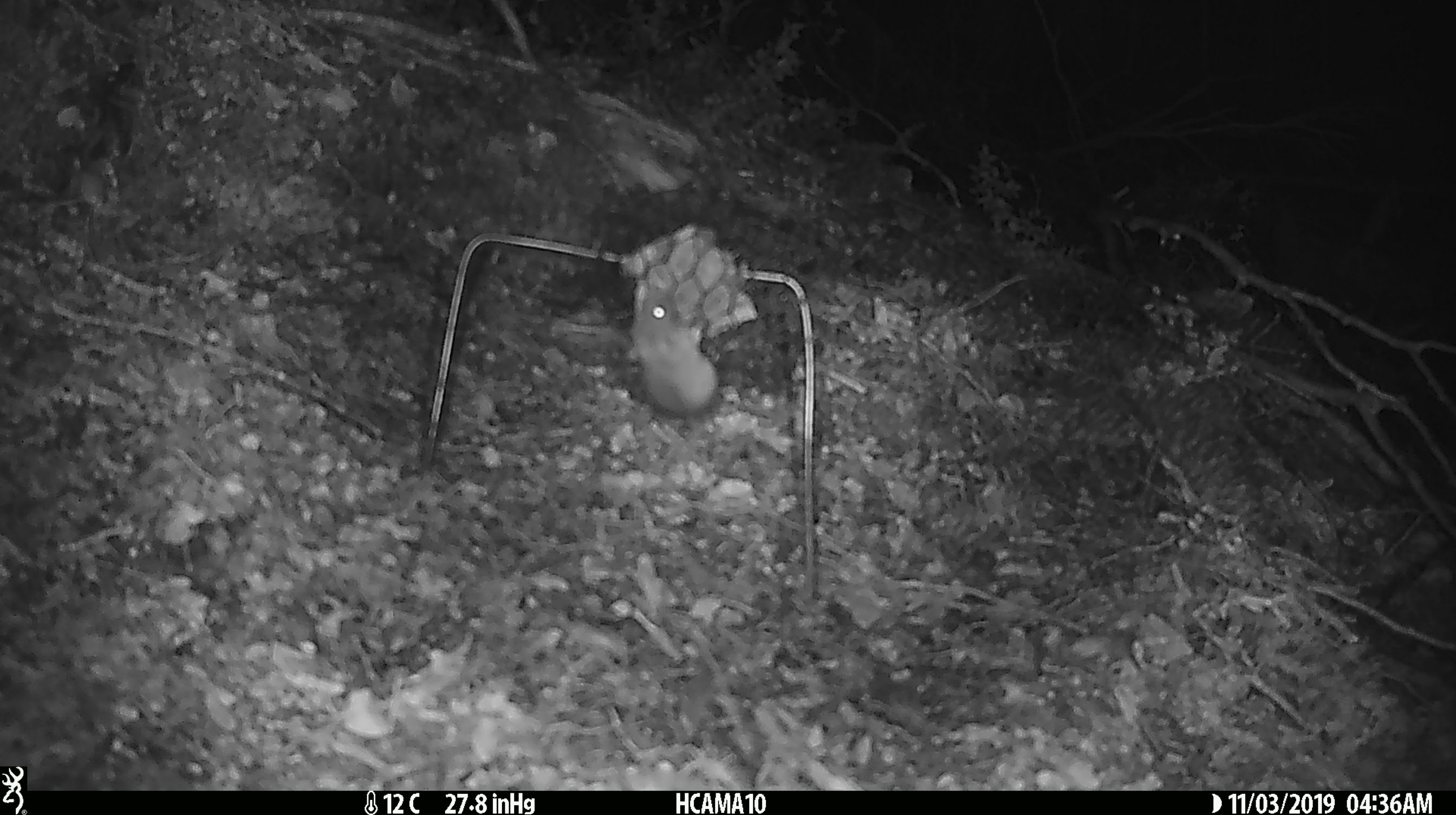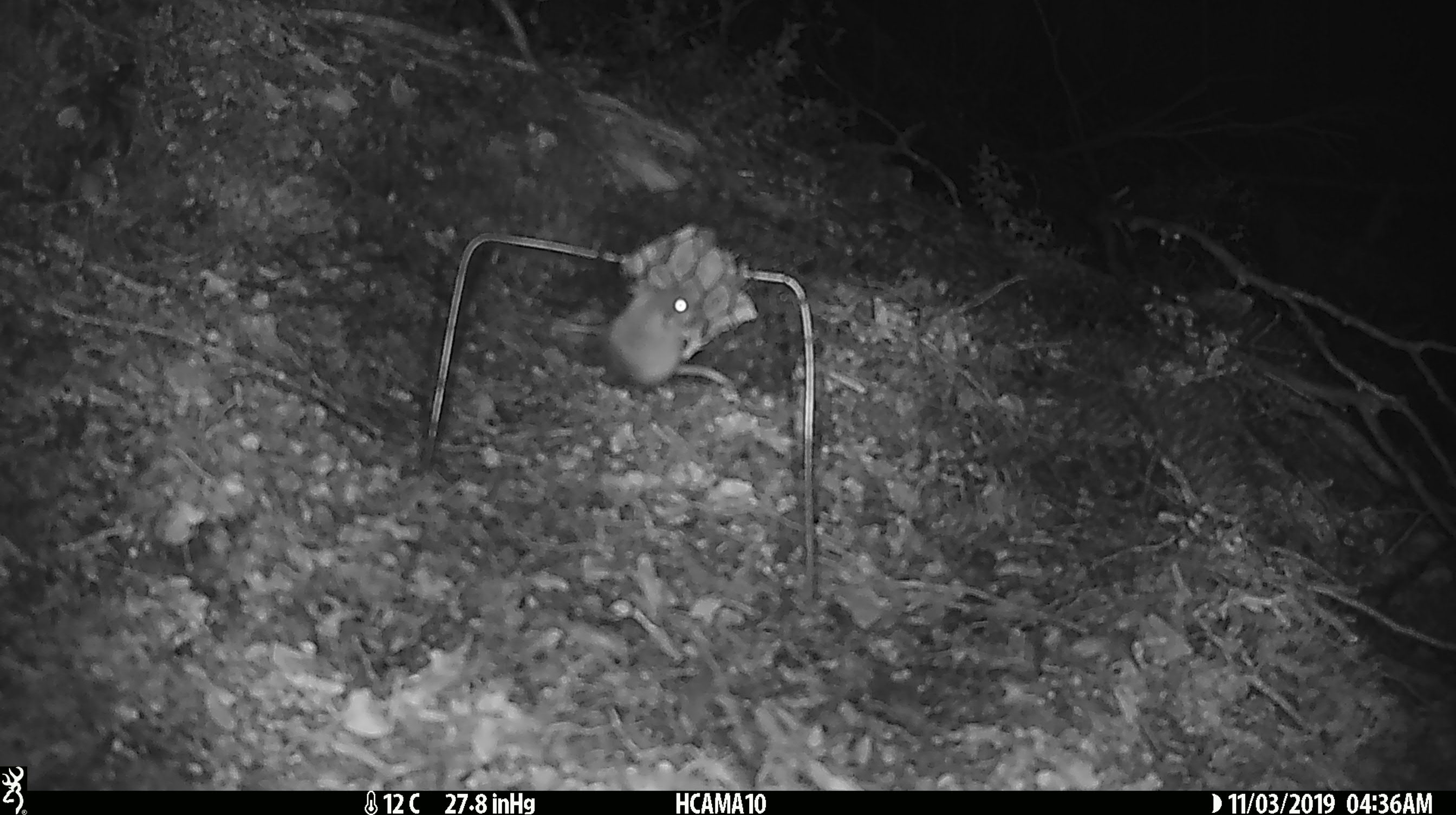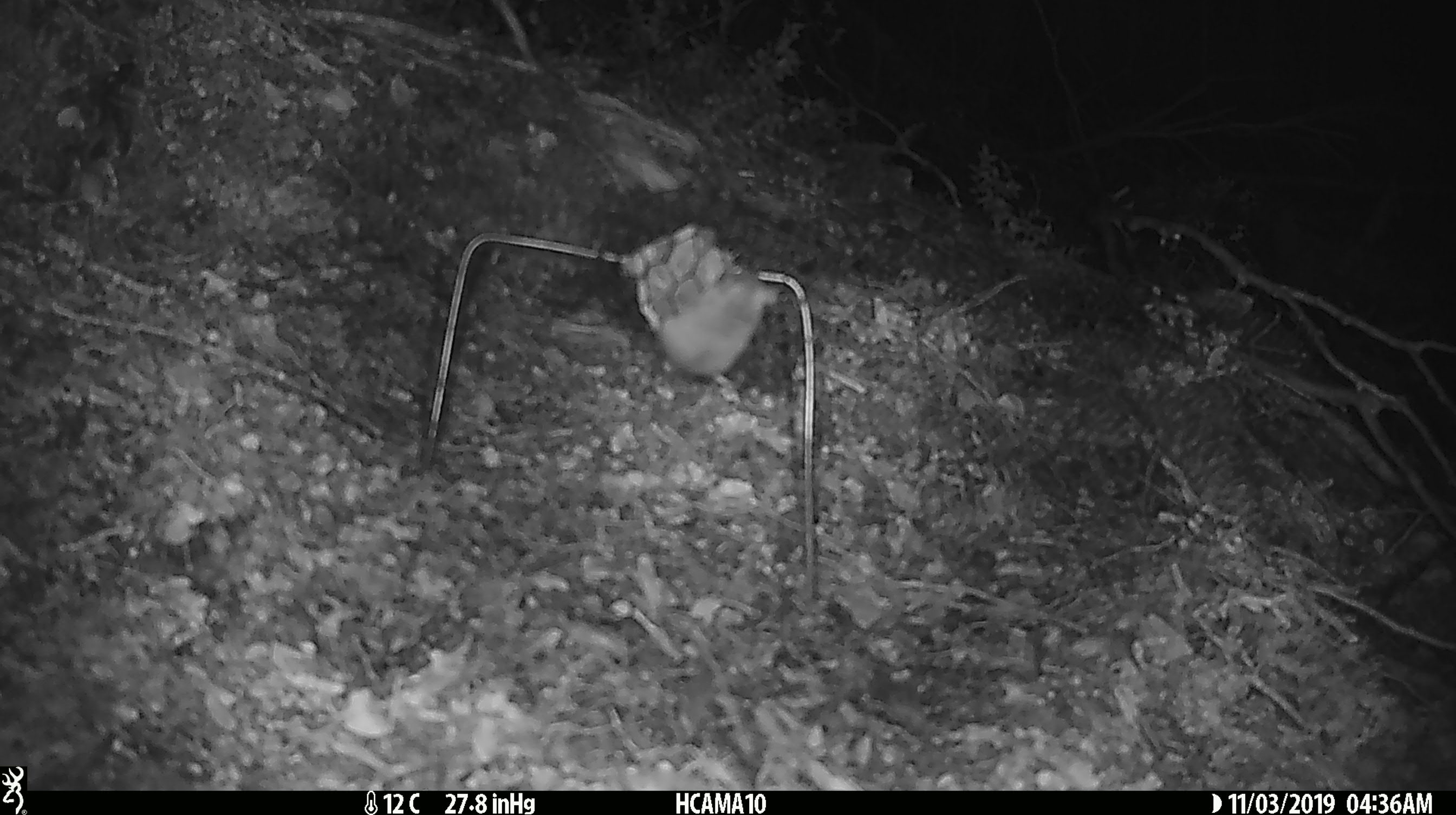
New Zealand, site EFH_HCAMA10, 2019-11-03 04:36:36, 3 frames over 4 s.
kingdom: Animalia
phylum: Chordata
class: Mammalia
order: Rodentia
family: Muridae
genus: Mus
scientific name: Mus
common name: mouse